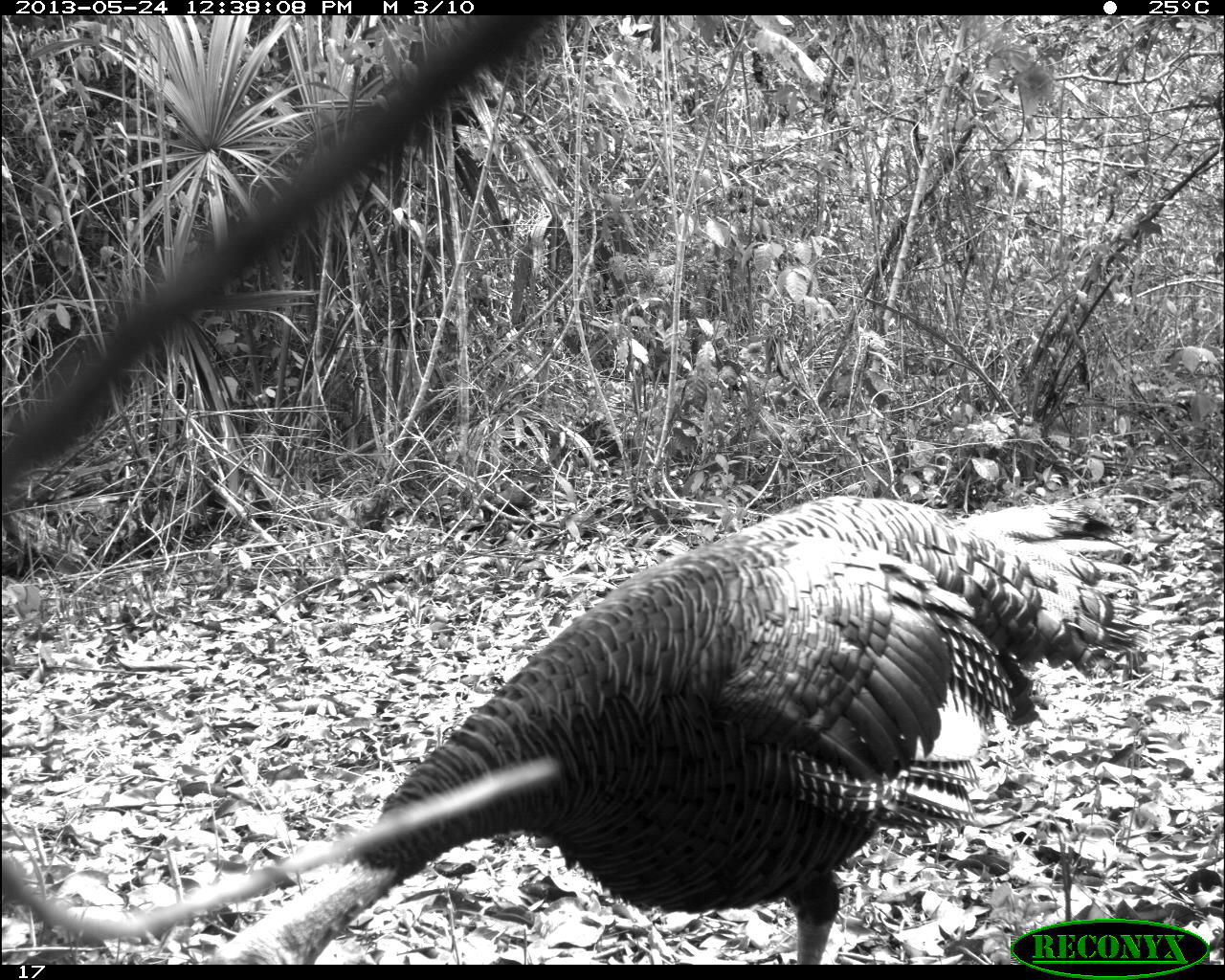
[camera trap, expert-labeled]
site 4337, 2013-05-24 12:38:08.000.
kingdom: Animalia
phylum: Chordata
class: Aves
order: Galliformes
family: Phasianidae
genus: Meleagris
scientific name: Meleagris ocellata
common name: ocellated turkey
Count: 1.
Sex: male.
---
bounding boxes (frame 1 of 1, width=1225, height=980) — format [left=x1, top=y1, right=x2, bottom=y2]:
meleagris ocellata: [left=203, top=492, right=1155, bottom=964]